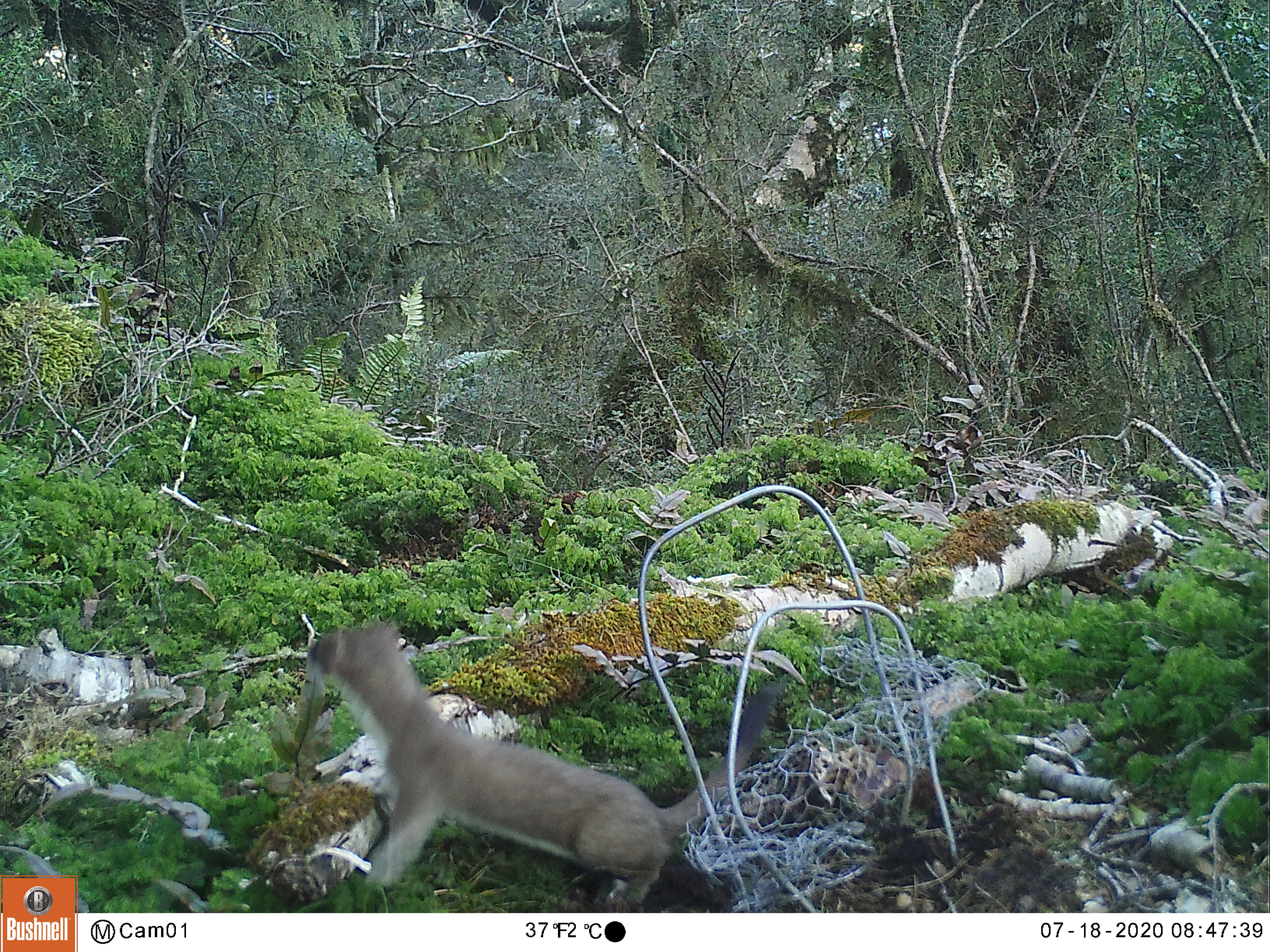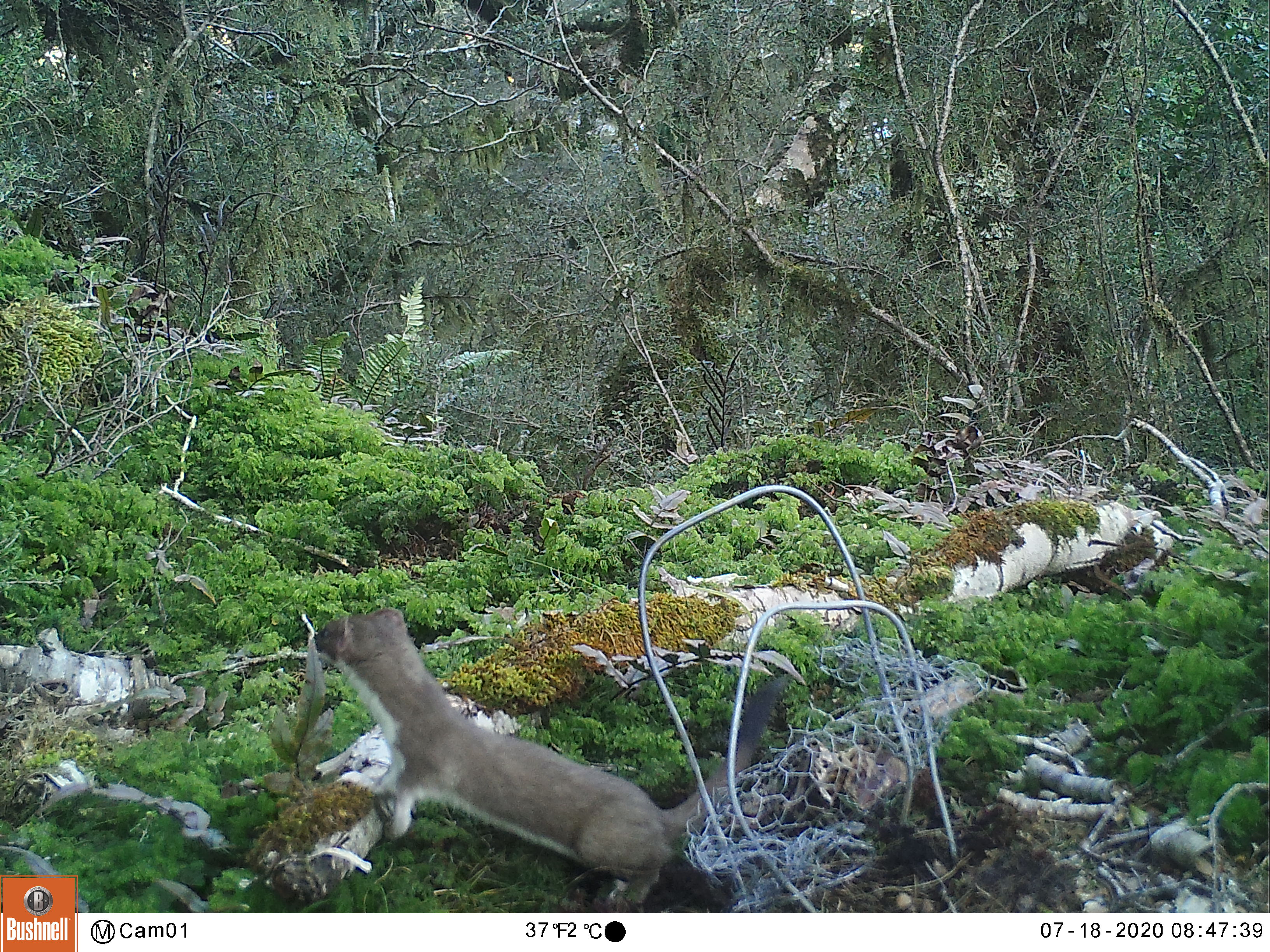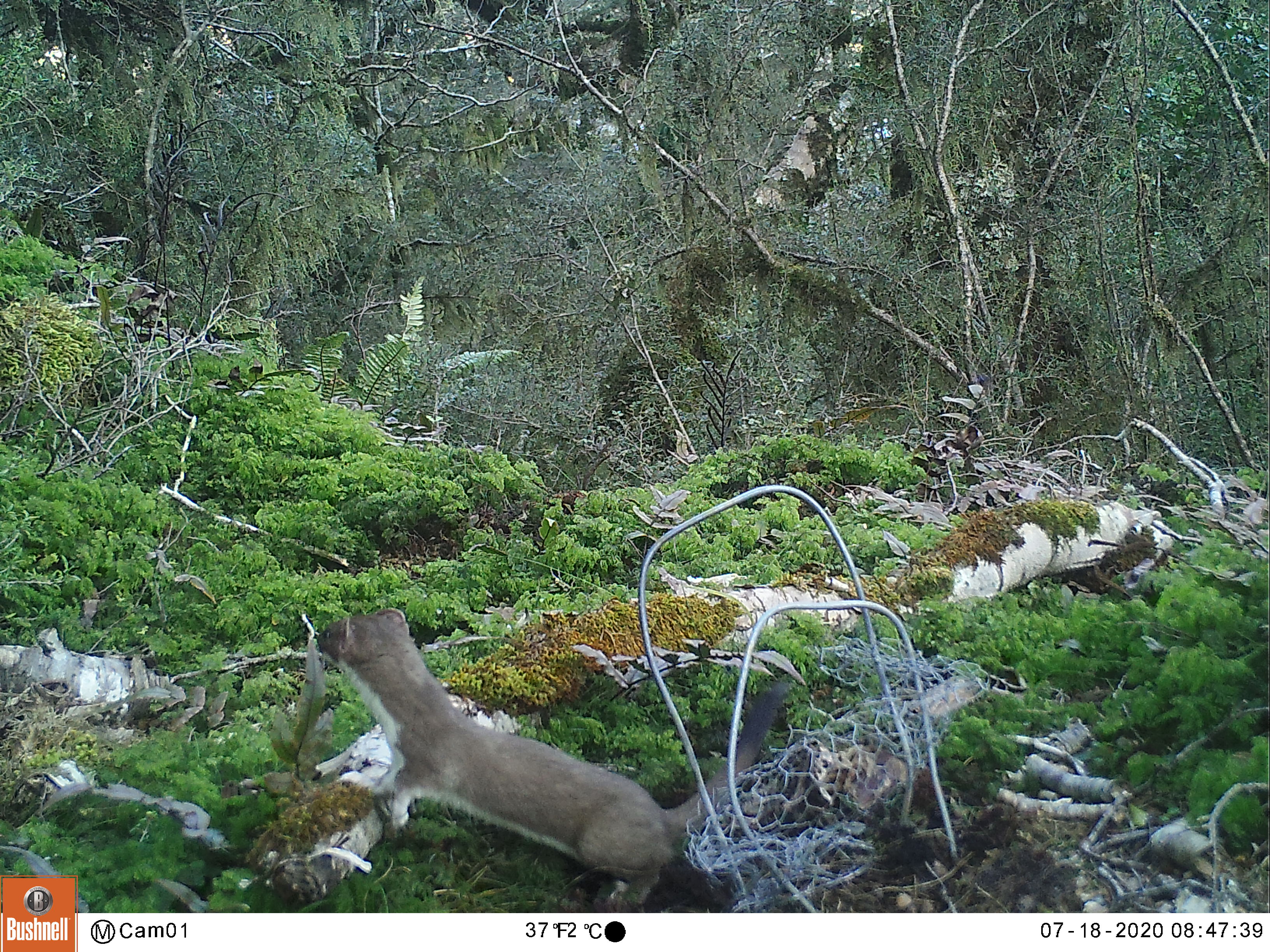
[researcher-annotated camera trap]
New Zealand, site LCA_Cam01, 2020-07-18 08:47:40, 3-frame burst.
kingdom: Animalia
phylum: Chordata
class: Mammalia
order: Carnivora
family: Mustelidae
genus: Mustela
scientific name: Mustela erminea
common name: stoat